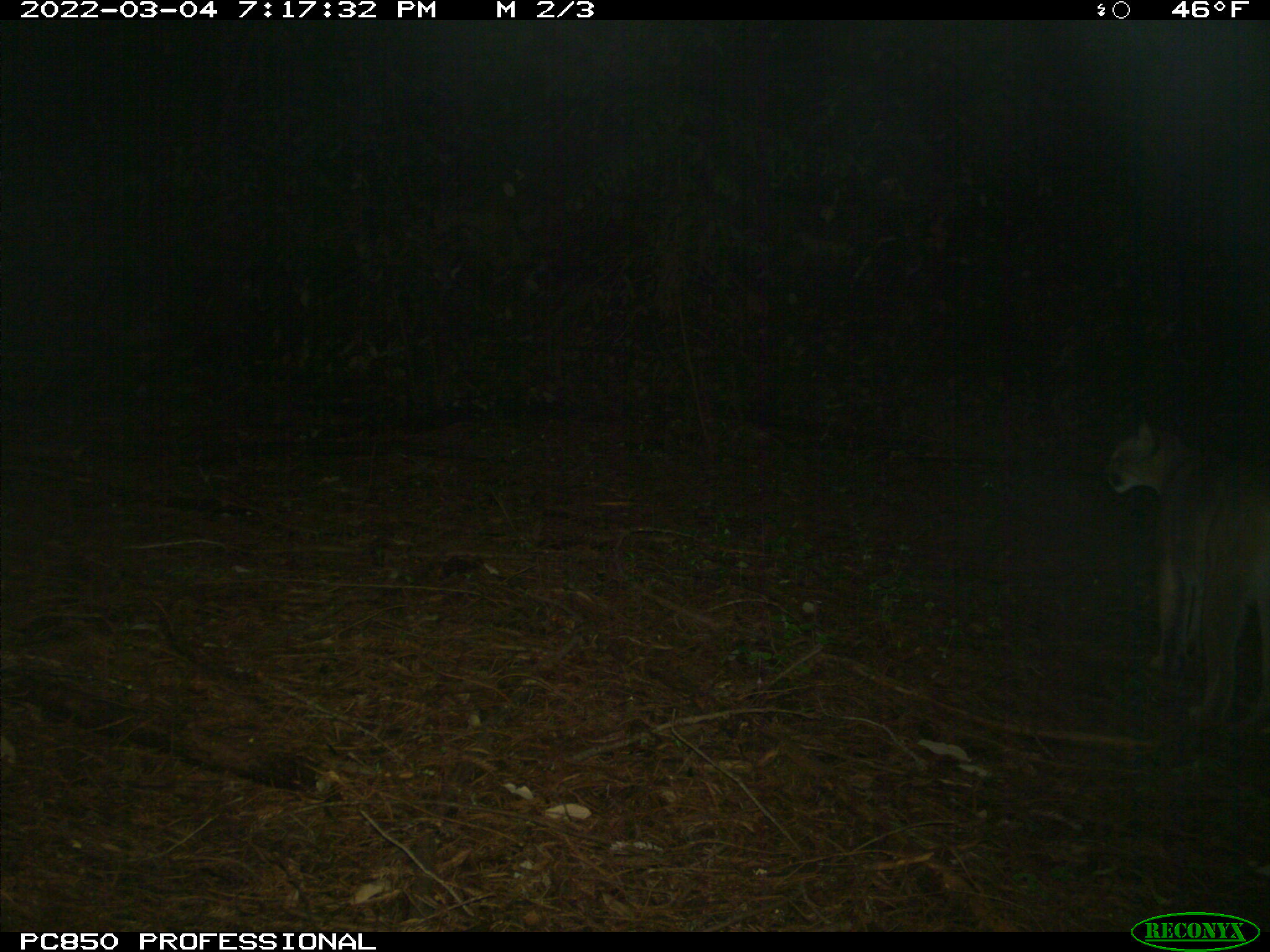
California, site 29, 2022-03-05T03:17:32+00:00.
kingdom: Animalia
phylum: Chordata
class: Mammalia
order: Carnivora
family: Felidae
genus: Puma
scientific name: Puma concolor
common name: puma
Puma (Puma concolor).